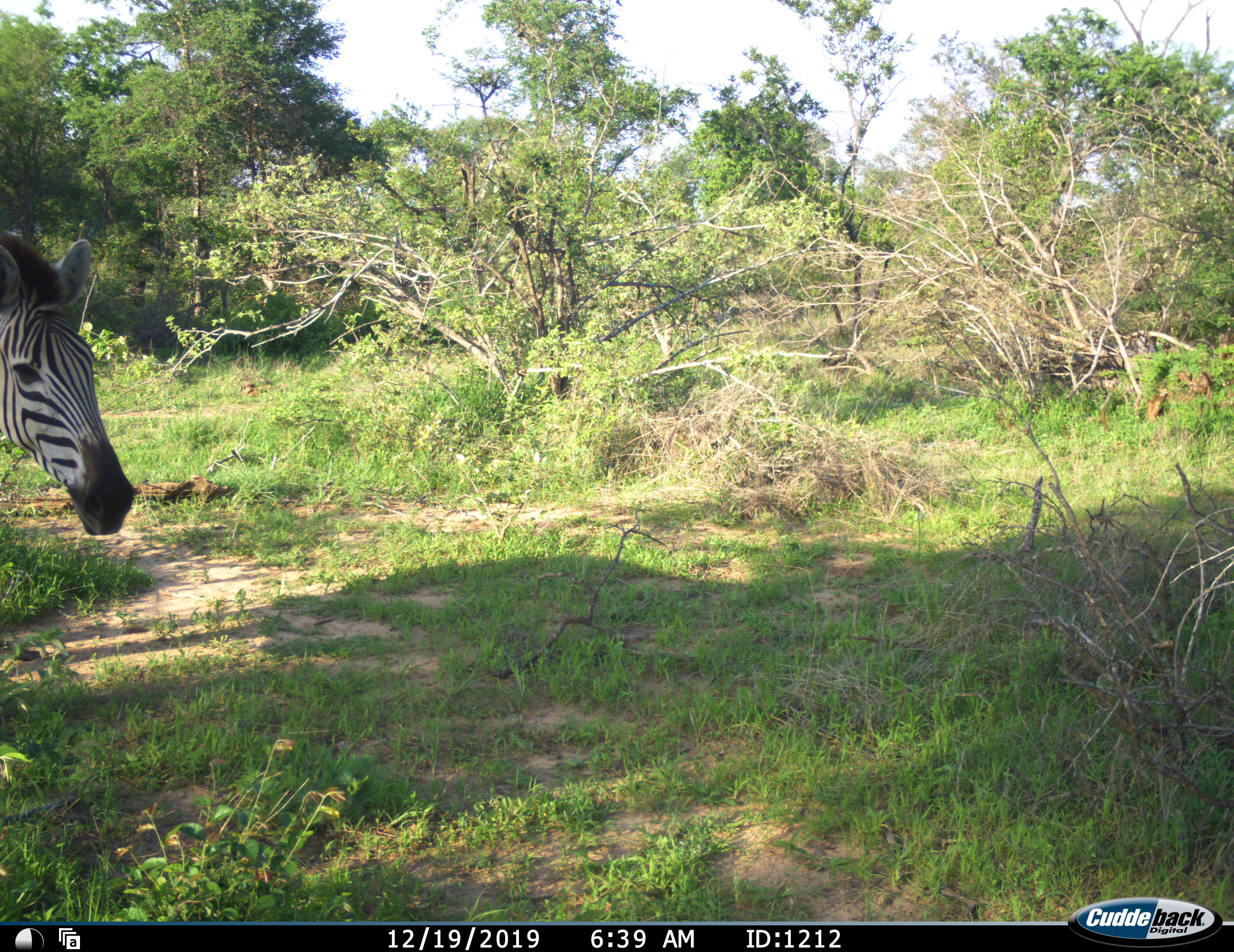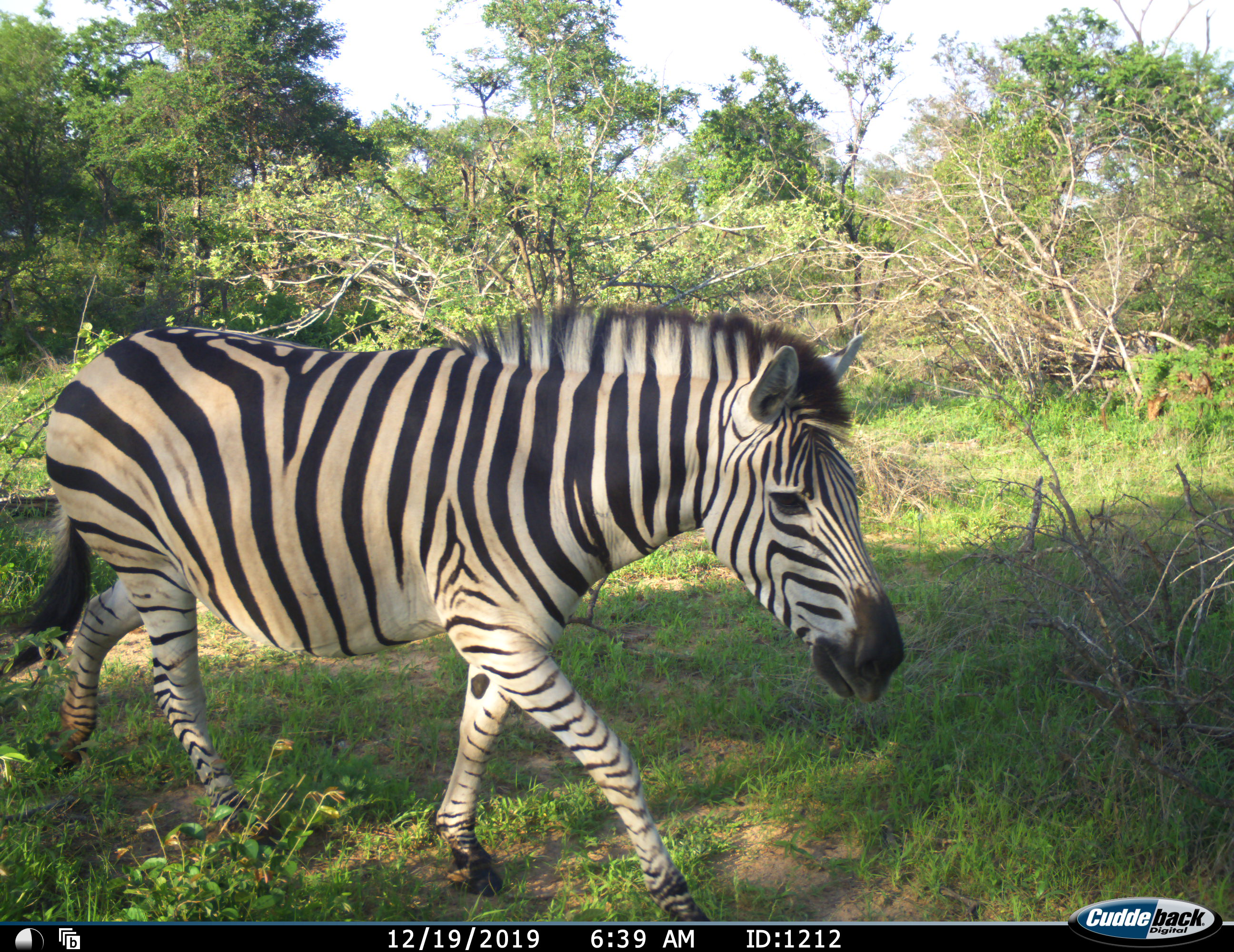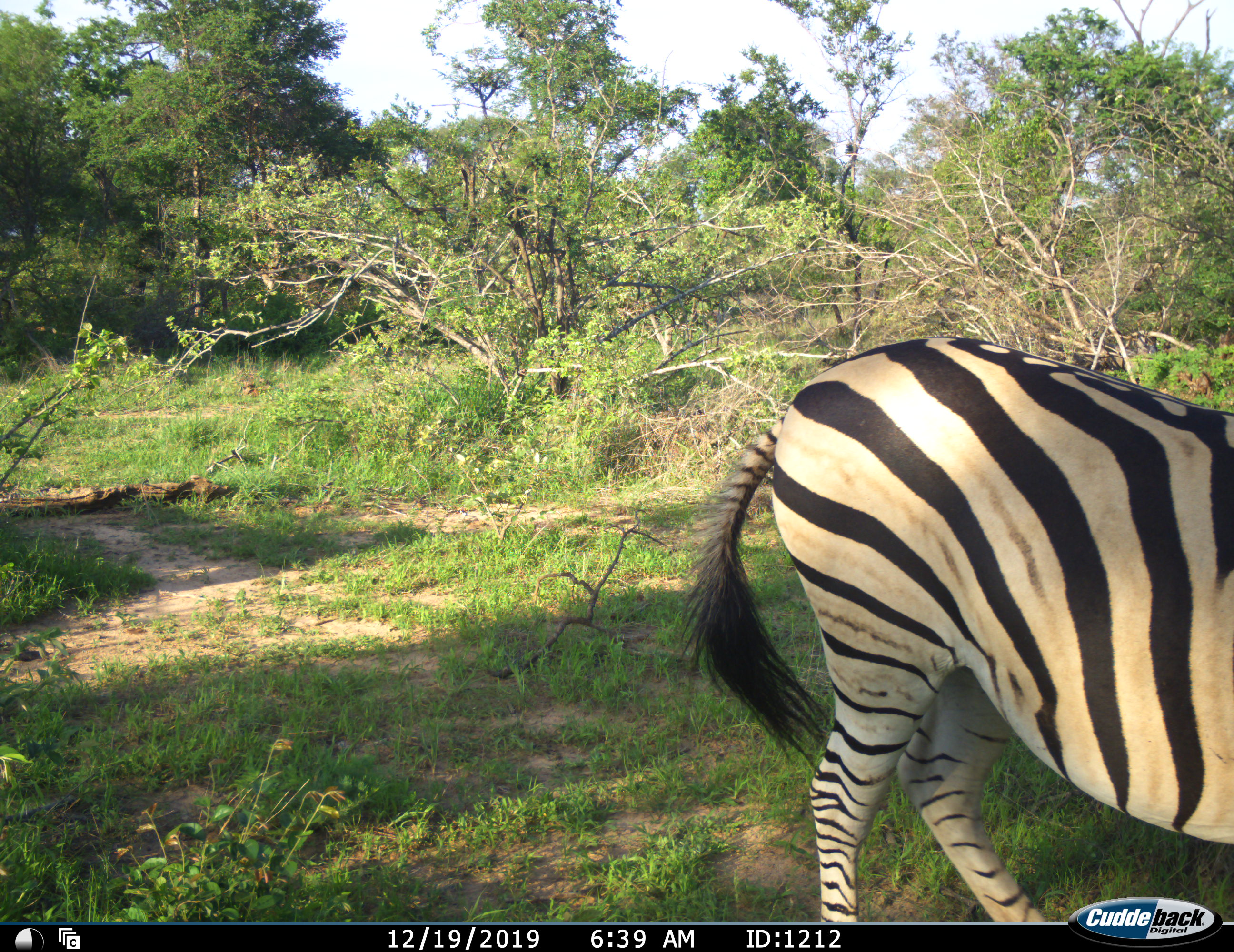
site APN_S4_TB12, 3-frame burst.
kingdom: Animalia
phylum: Chordata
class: Mammalia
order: Perissodactyla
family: Equidae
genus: Equus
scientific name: Equus quagga burchellii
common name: burchell's zebra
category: zebraburchells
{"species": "zebraburchells (burchell's zebra) (Equus quagga burchellii)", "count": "1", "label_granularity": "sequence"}